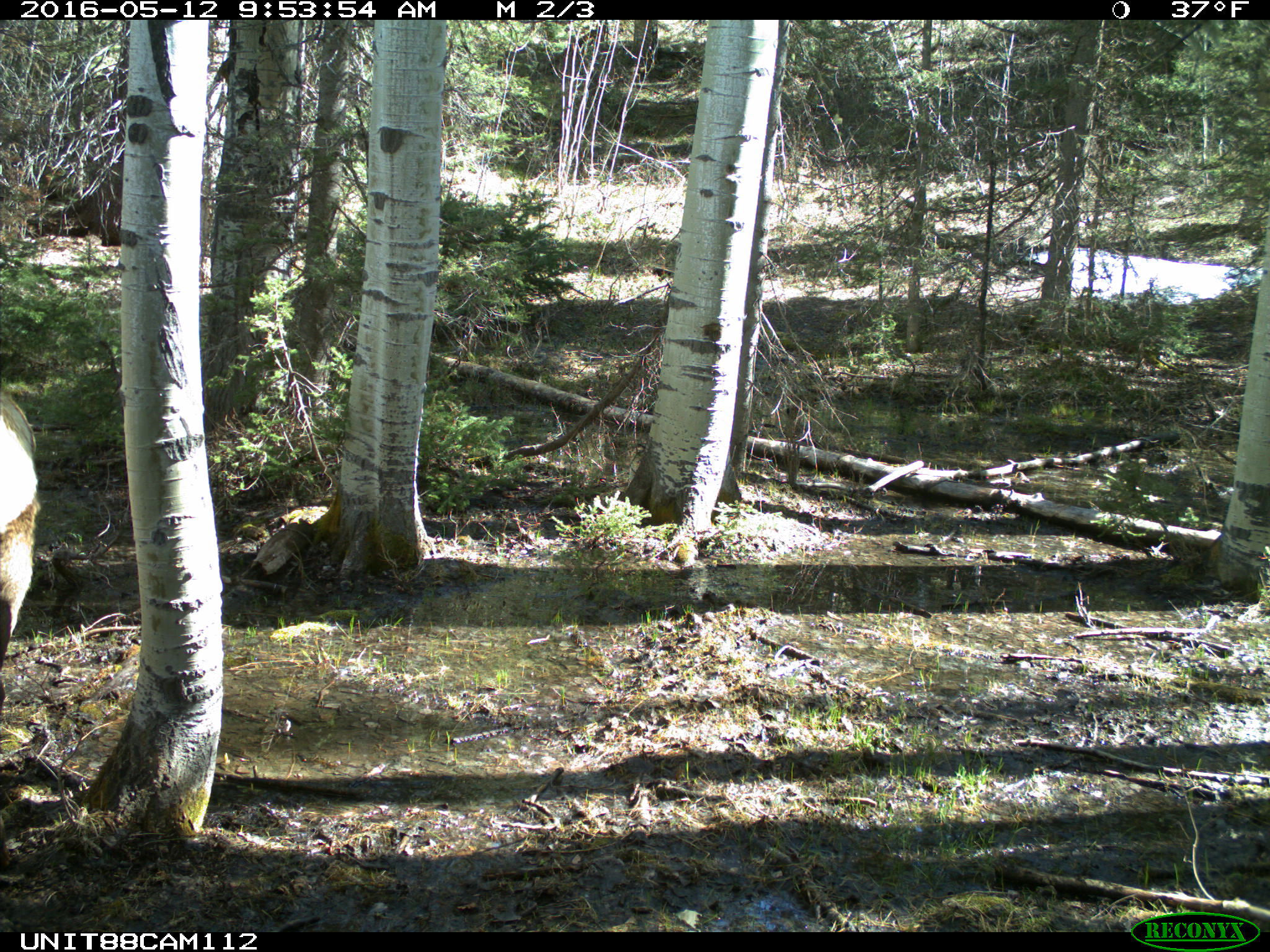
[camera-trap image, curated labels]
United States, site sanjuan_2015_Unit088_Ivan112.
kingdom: Animalia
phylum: Chordata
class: Mammalia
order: Artiodactyla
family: Cervidae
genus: Cervus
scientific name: Cervus elaphus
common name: red deer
Cervus elaphus (red deer).